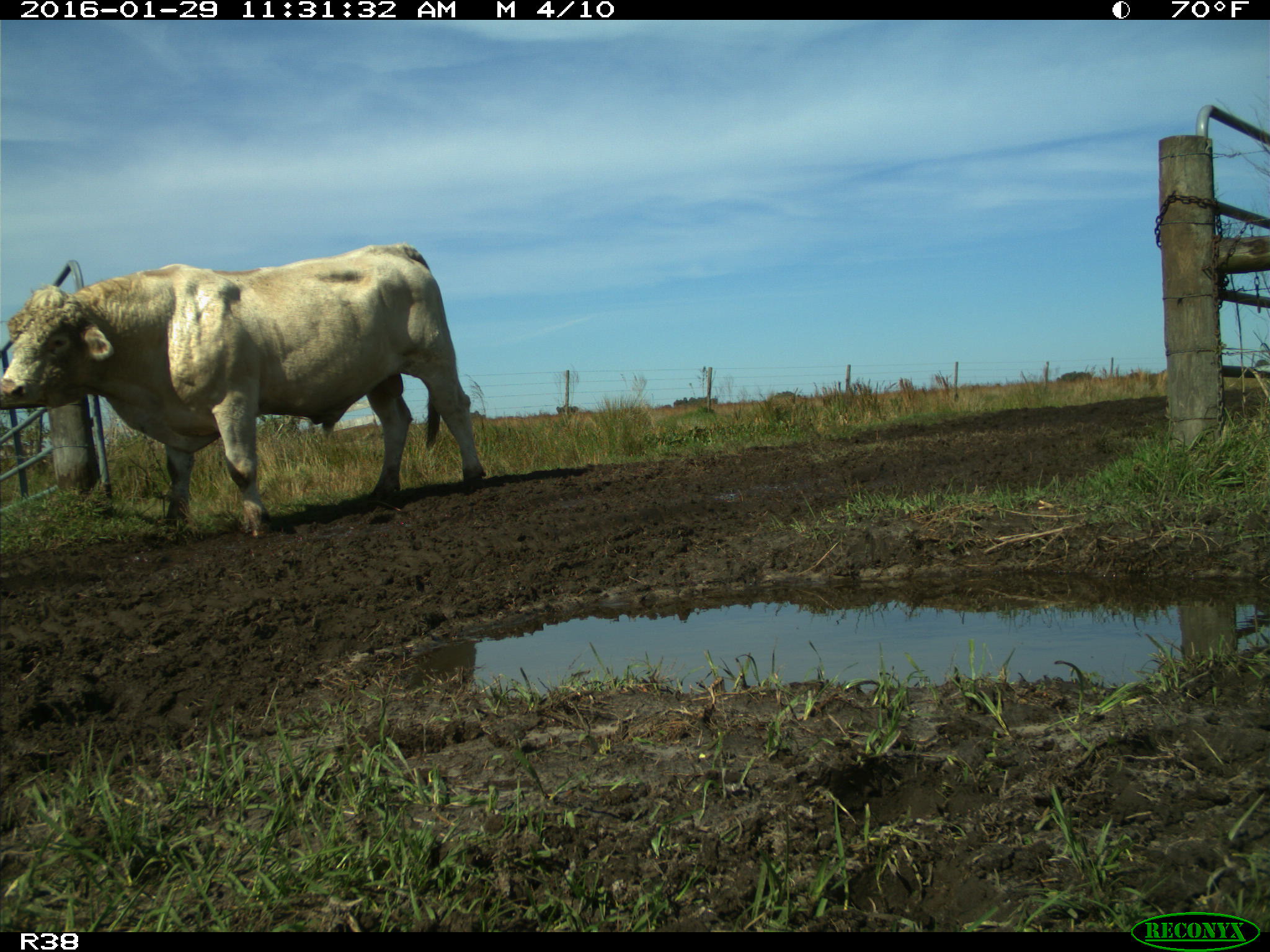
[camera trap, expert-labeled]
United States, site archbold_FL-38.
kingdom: Animalia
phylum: Chordata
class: Mammalia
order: Artiodactyla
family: Bovidae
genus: Bos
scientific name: Bos taurus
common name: domestic cow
Bos taurus (domestic cow).